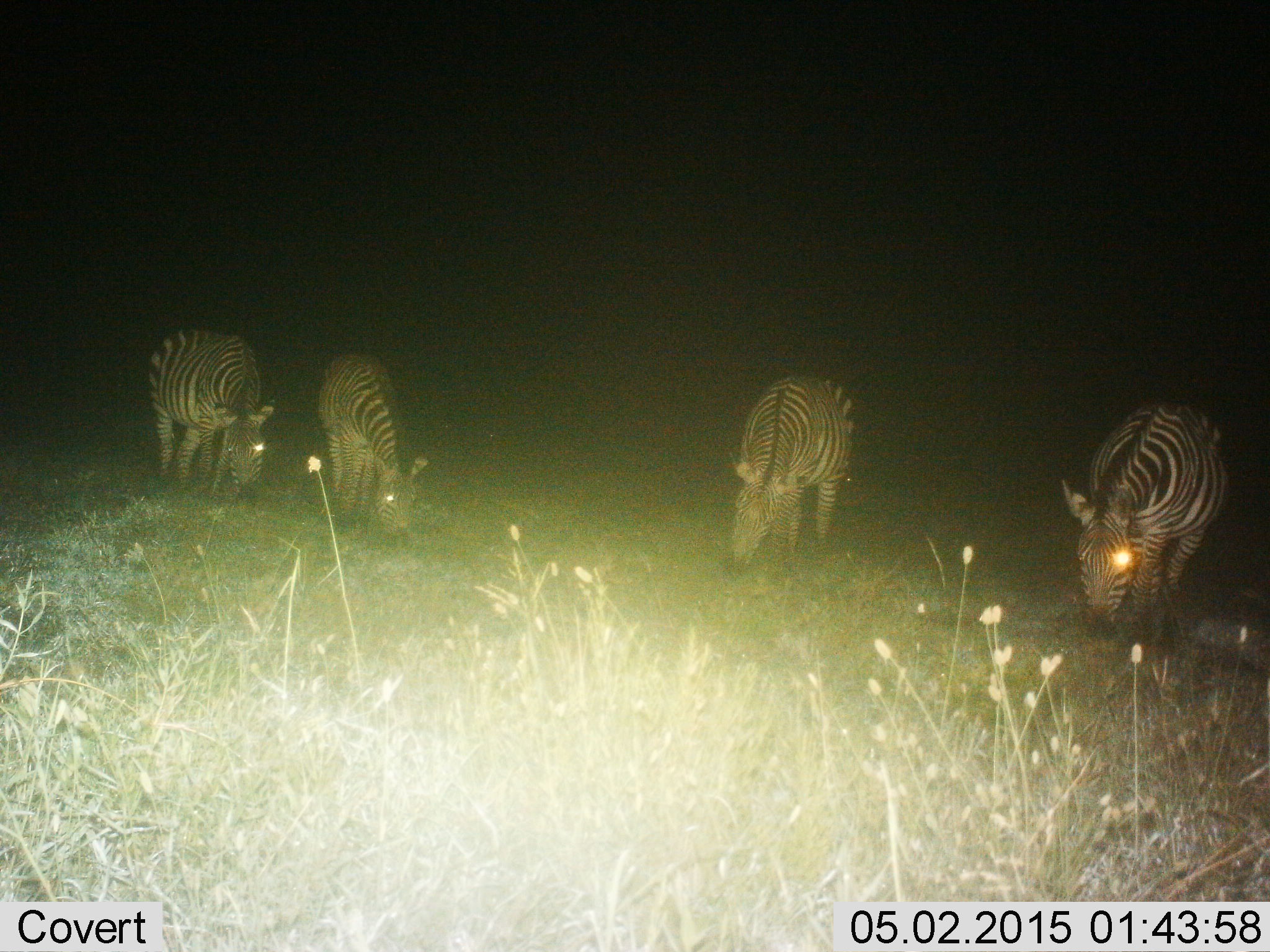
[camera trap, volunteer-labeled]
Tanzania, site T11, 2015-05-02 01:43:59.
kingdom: Animalia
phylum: Chordata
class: Mammalia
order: Perissodactyla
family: Equidae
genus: Equus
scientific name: Equus quagga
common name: plains zebra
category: zebra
Zebra (plains zebra) (Equus quagga), count 4. Behavior (volunteer vote fractions): standing 40%, resting 0%, moving 0%, interacting 0%. Young present (vote fraction): 10%. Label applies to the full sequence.